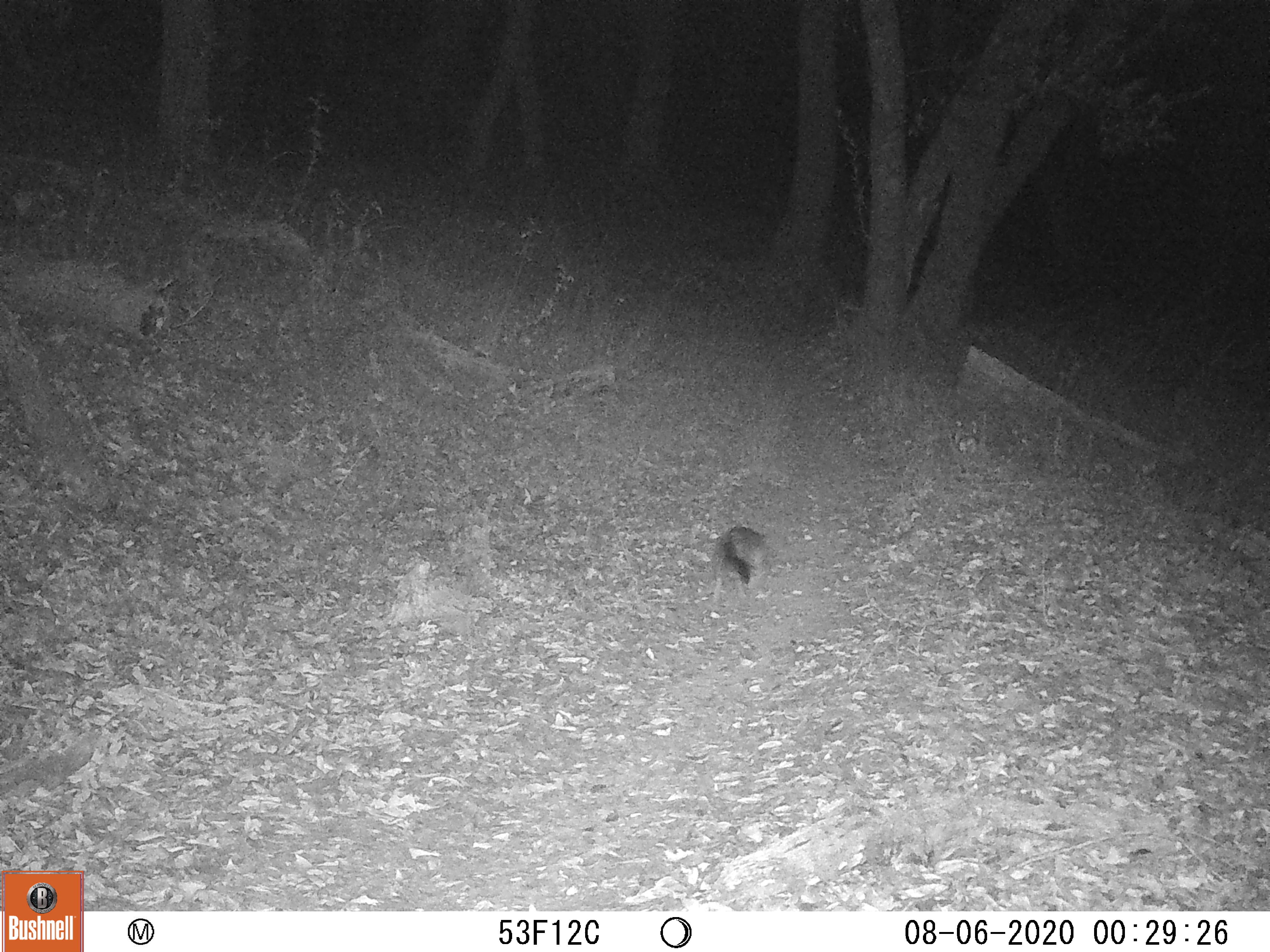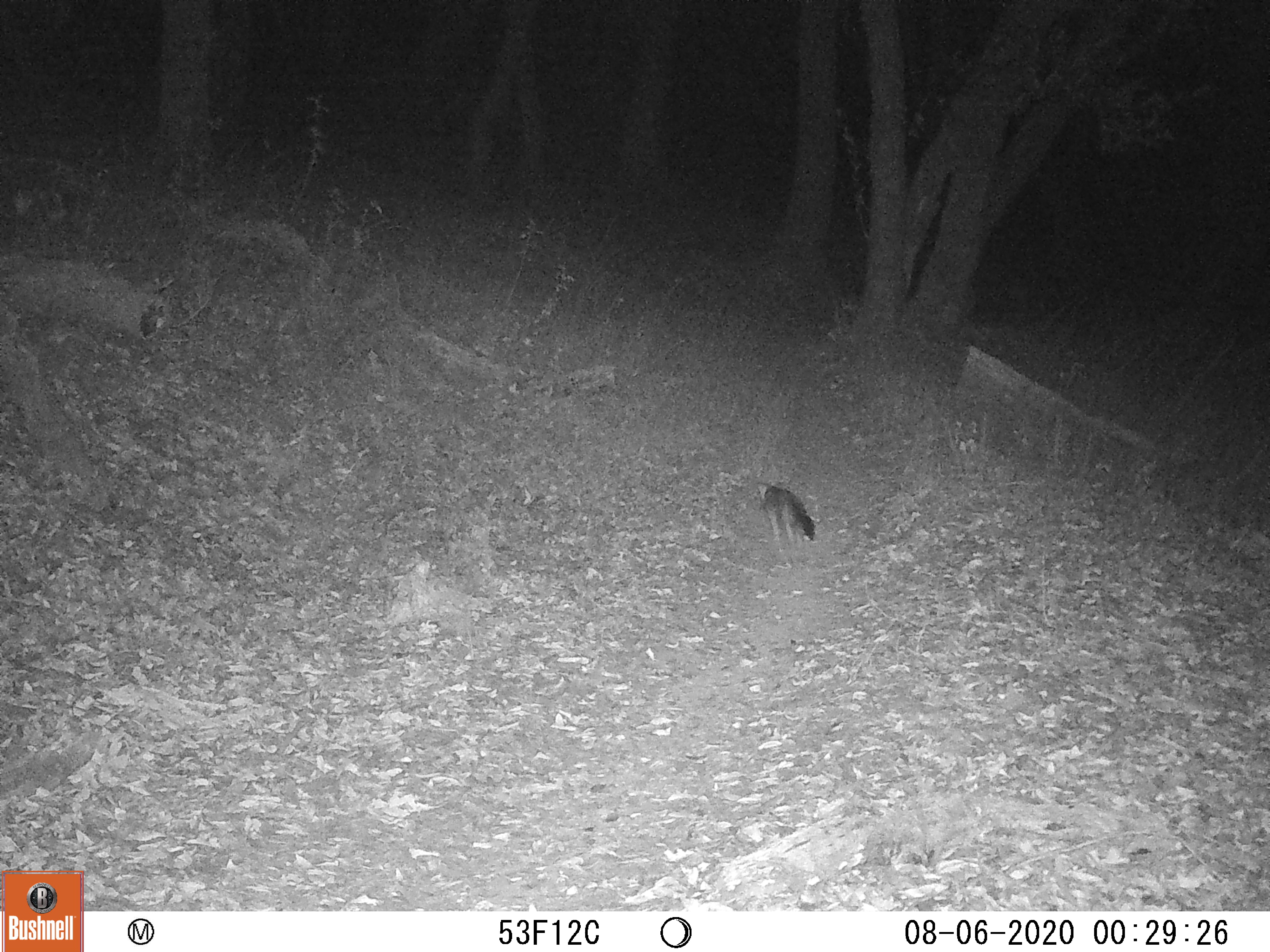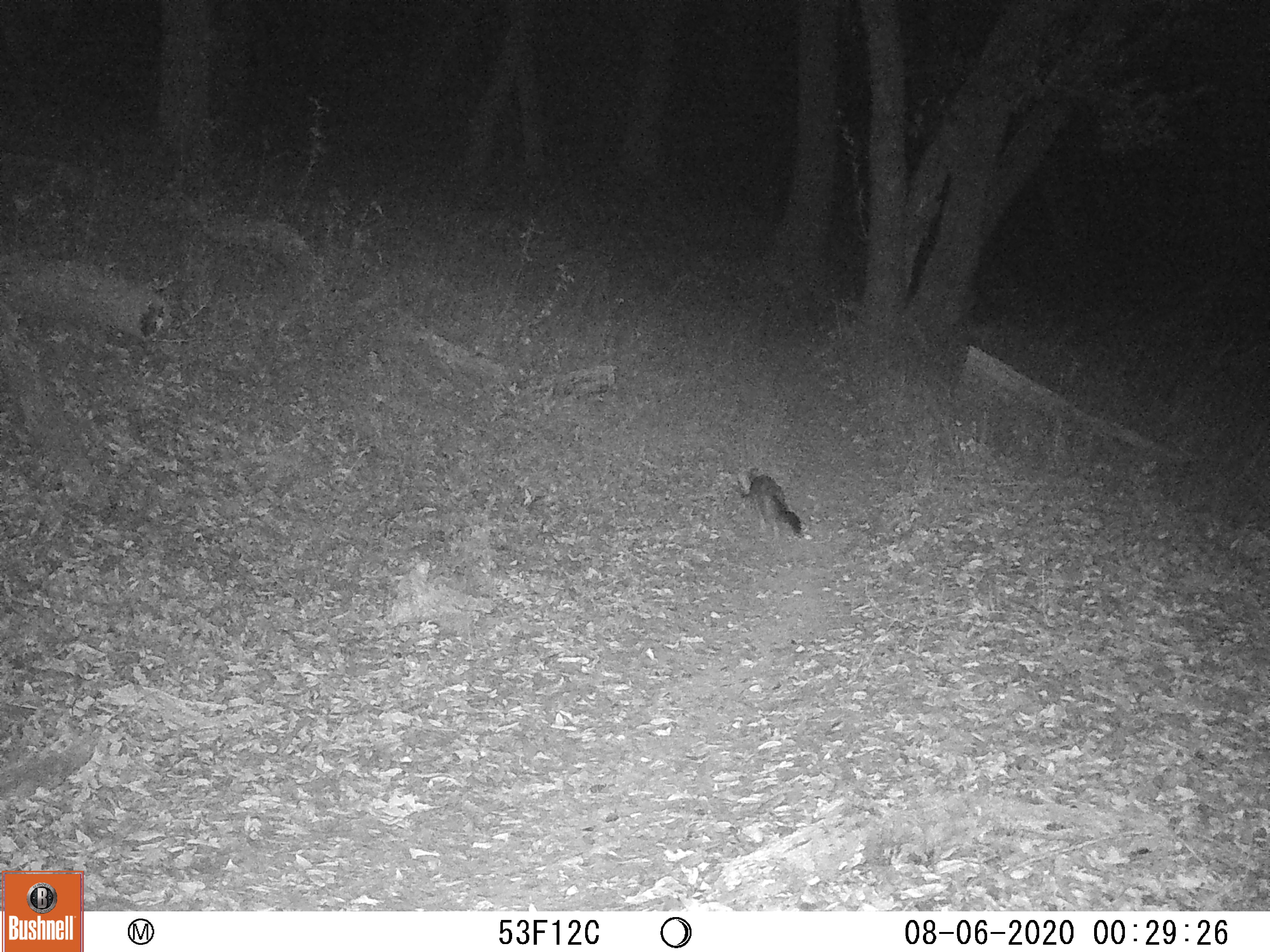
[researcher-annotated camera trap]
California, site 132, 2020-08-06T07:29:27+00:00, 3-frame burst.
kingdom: Animalia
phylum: Chordata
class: Mammalia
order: Carnivora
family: Canidae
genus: Urocyon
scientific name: Urocyon cinereoargenteus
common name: gray fox